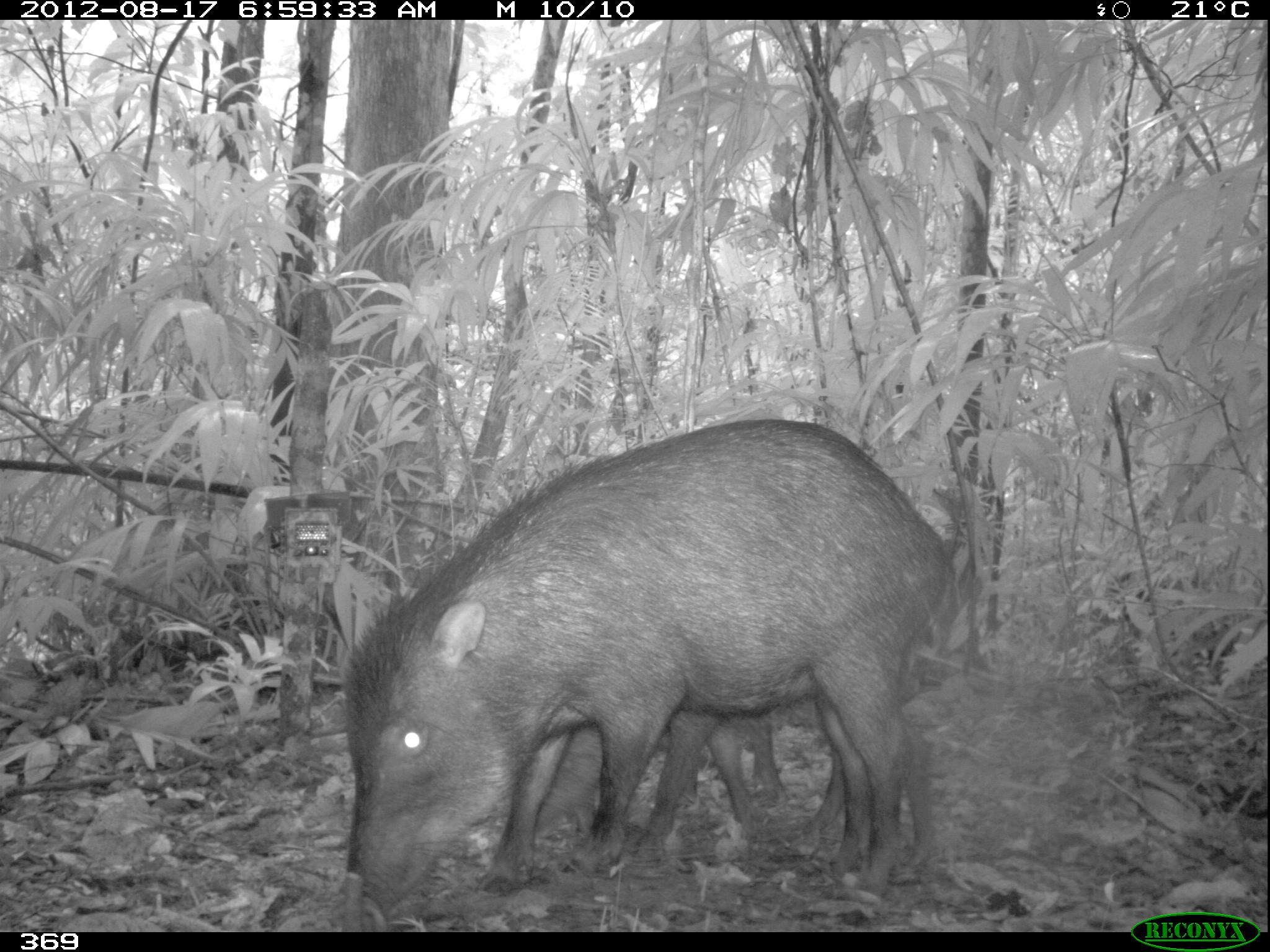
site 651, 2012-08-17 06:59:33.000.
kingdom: Animalia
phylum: Chordata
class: Mammalia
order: Artiodactyla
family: Tayassuidae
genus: Tayassu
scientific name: Tayassu pecari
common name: white-lipped peccary